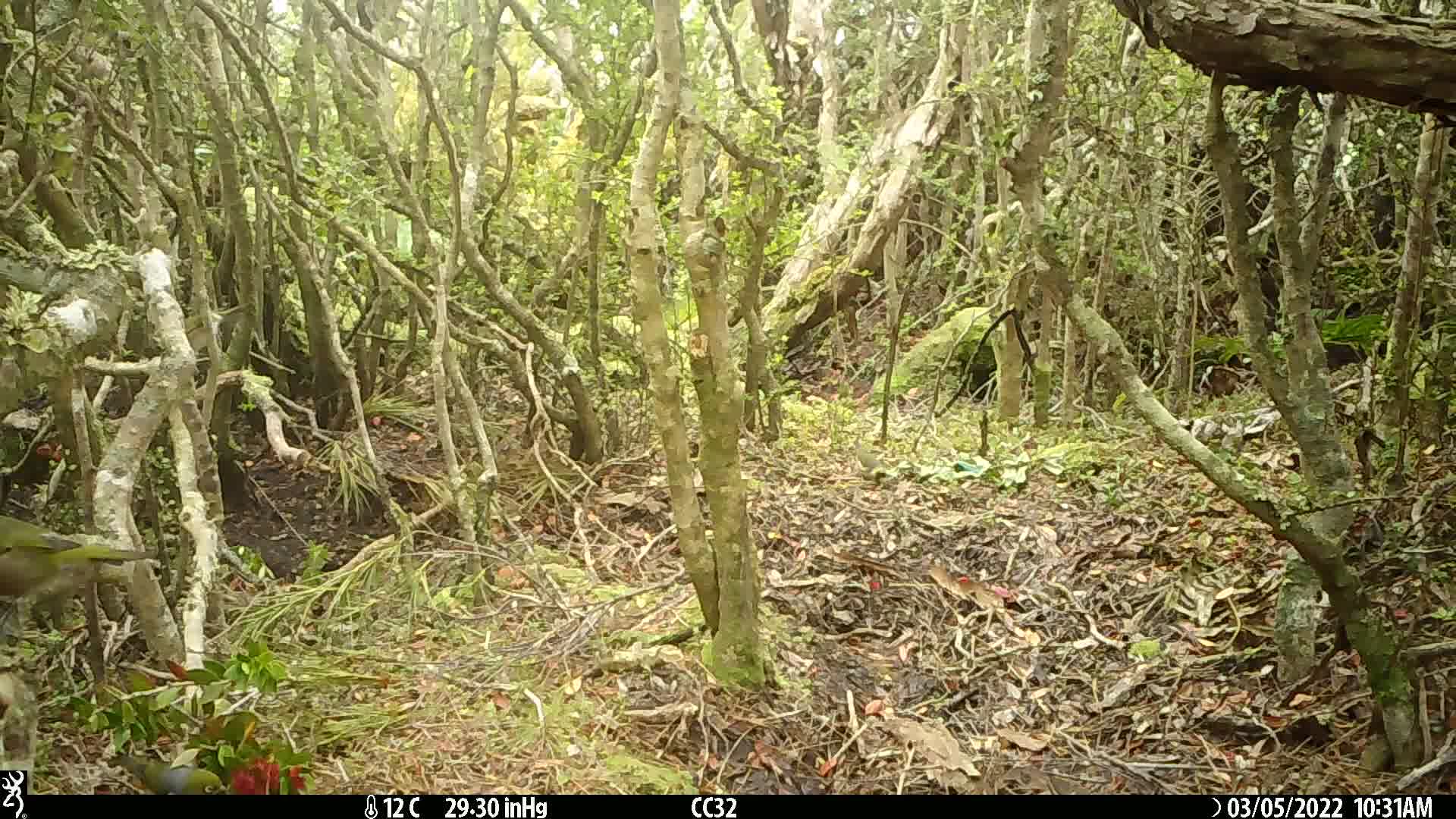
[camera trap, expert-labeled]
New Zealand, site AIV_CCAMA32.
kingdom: Animalia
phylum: Chordata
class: Aves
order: Passeriformes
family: Zosteropidae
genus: Zosterops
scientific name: Zosterops lateralis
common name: silvereye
Silvereye (Zosterops lateralis).